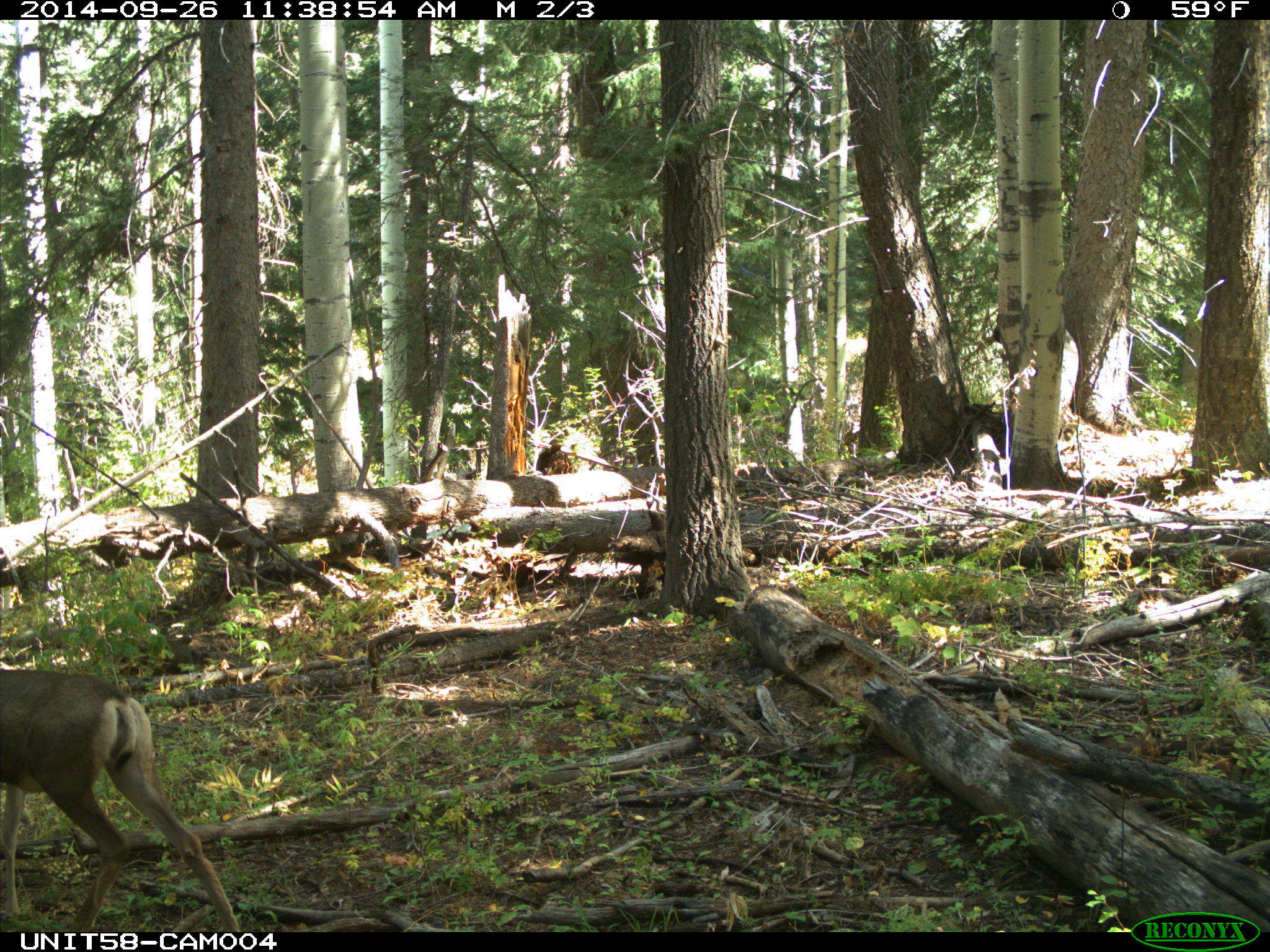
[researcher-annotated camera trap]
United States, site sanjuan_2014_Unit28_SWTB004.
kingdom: Animalia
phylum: Chordata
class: Mammalia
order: Artiodactyla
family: Cervidae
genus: Odocoileus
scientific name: Odocoileus hemionus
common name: mule deer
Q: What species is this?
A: Odocoileus hemionus (mule deer).